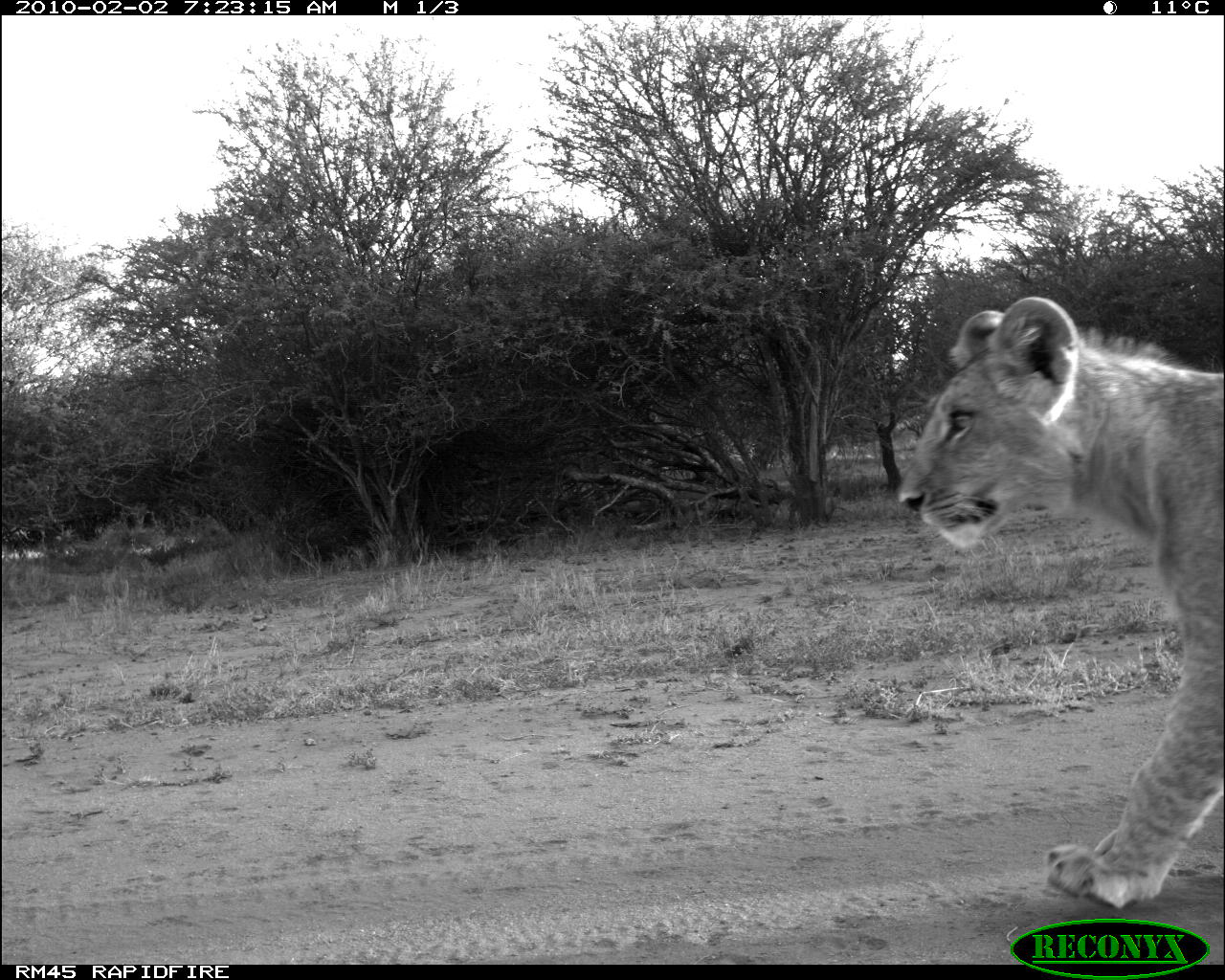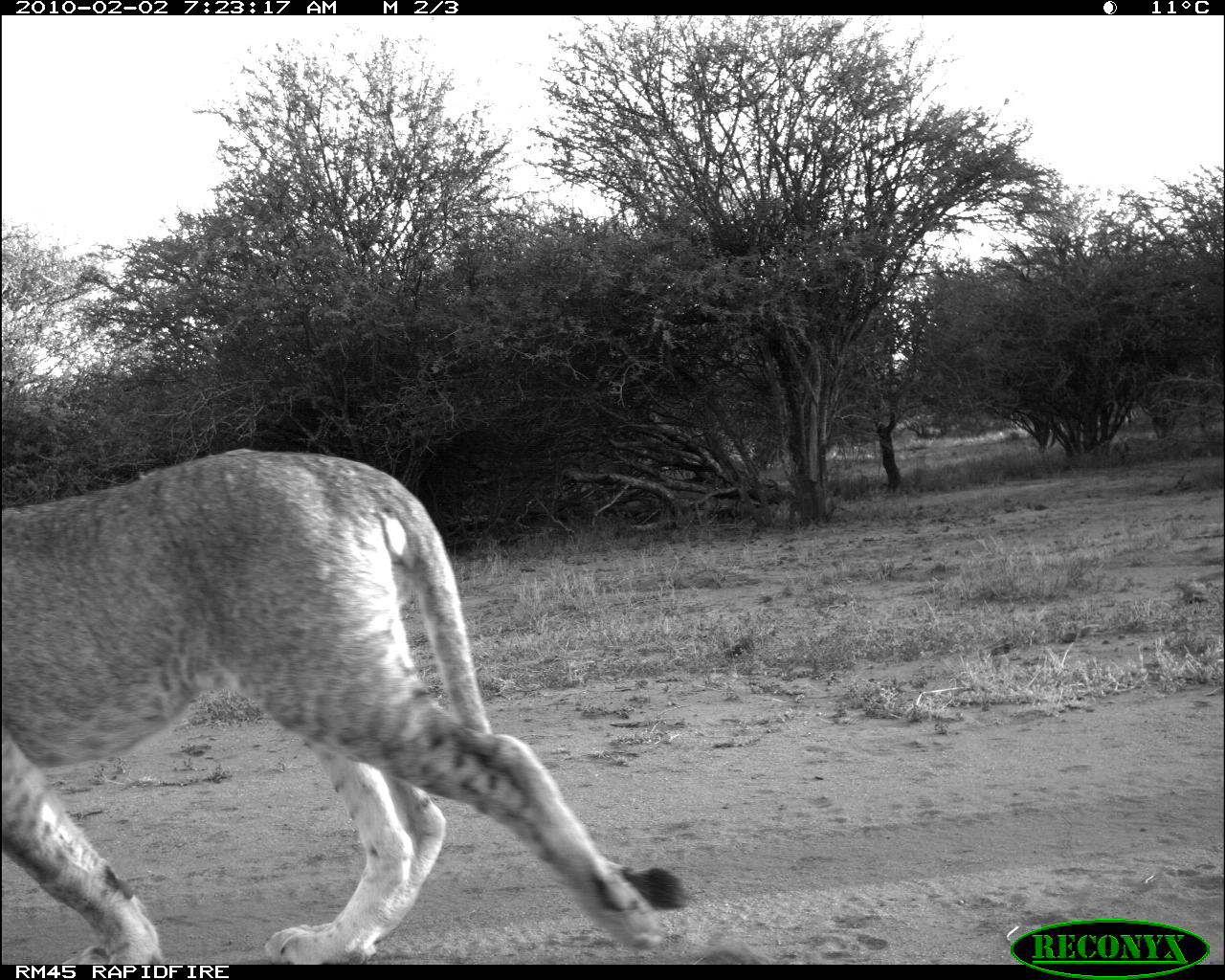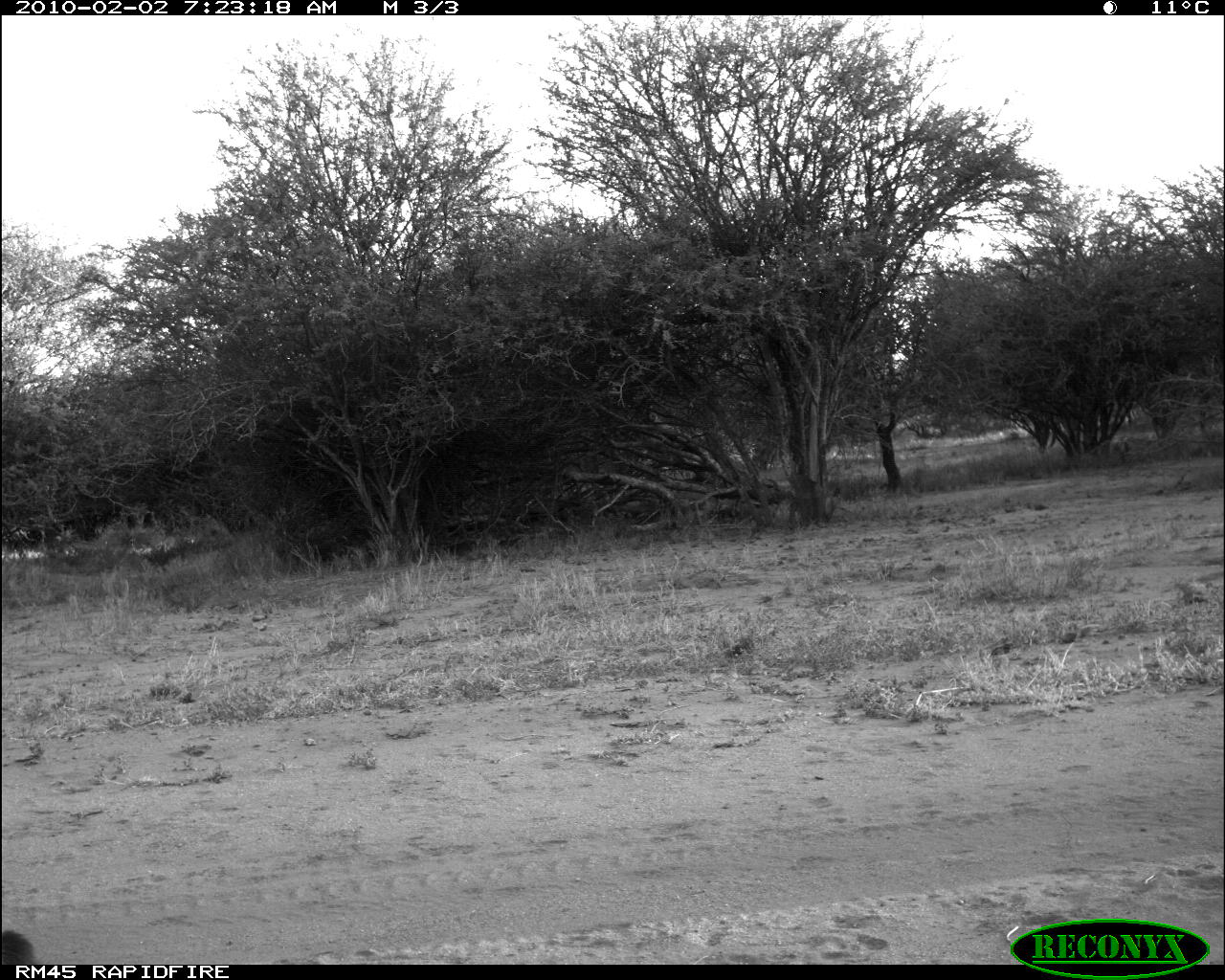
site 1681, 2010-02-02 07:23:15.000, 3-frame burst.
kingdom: Animalia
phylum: Chordata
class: Mammalia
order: Carnivora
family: Felidae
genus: Panthera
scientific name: Panthera leo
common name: lion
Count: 1.